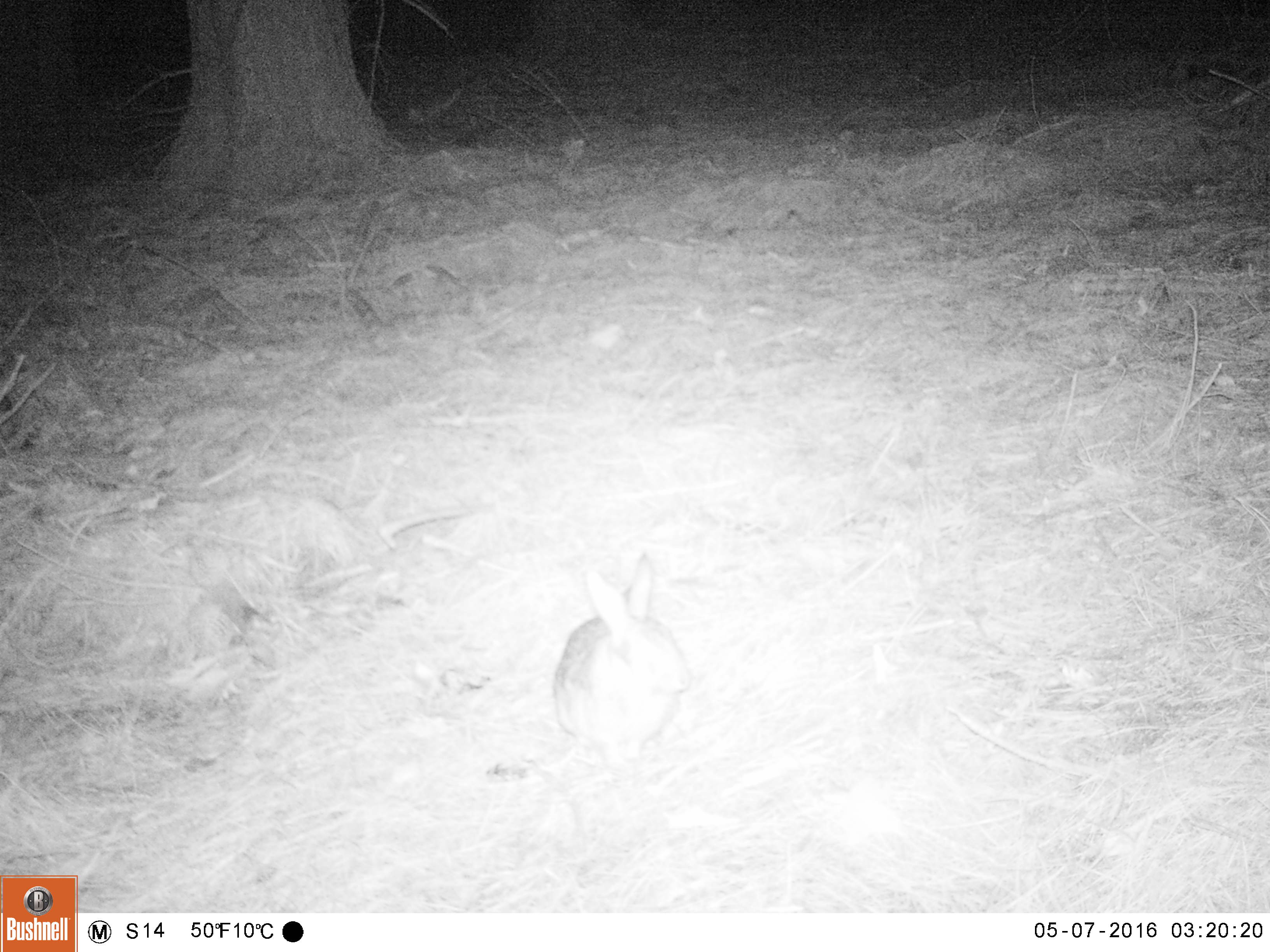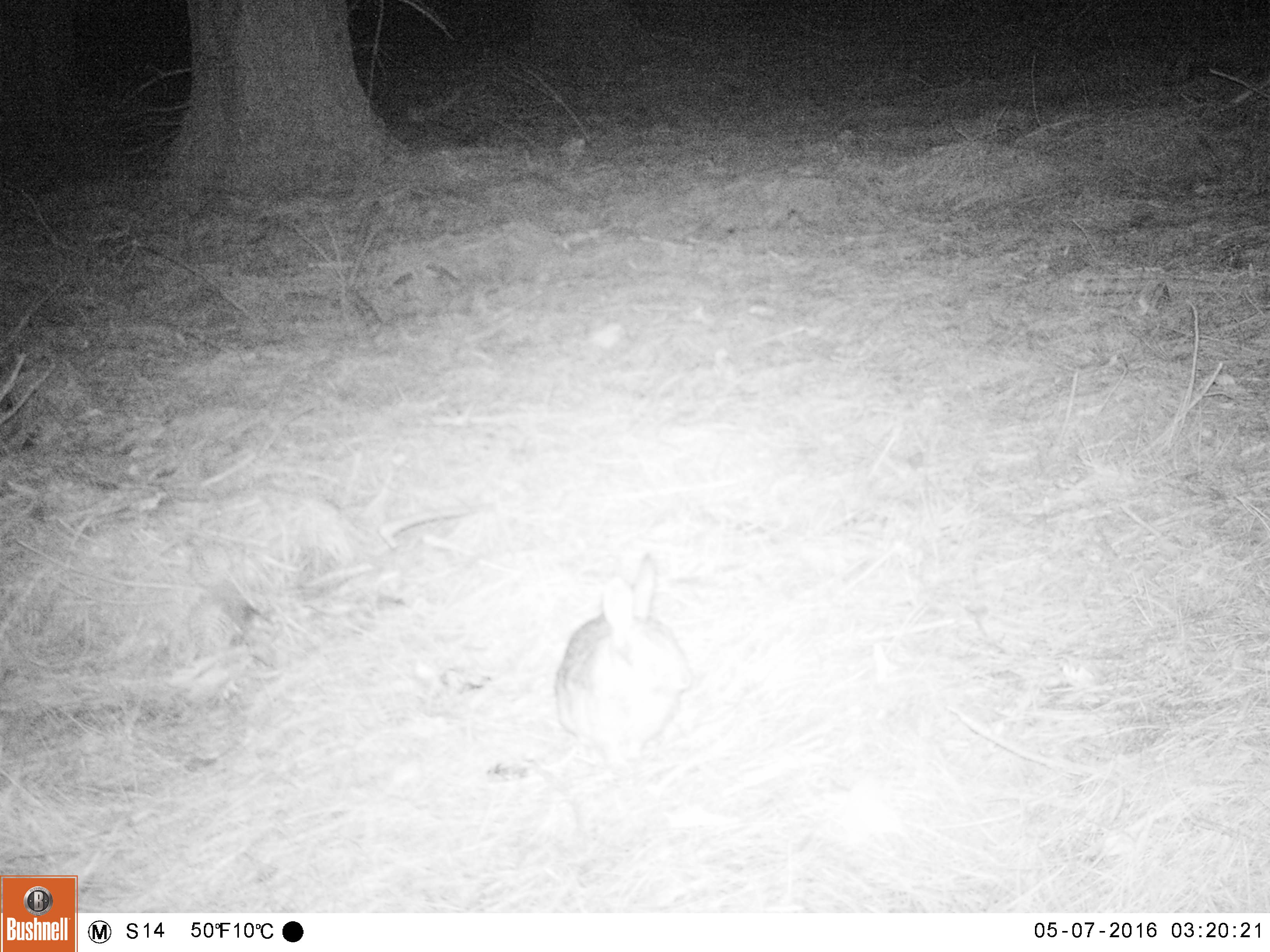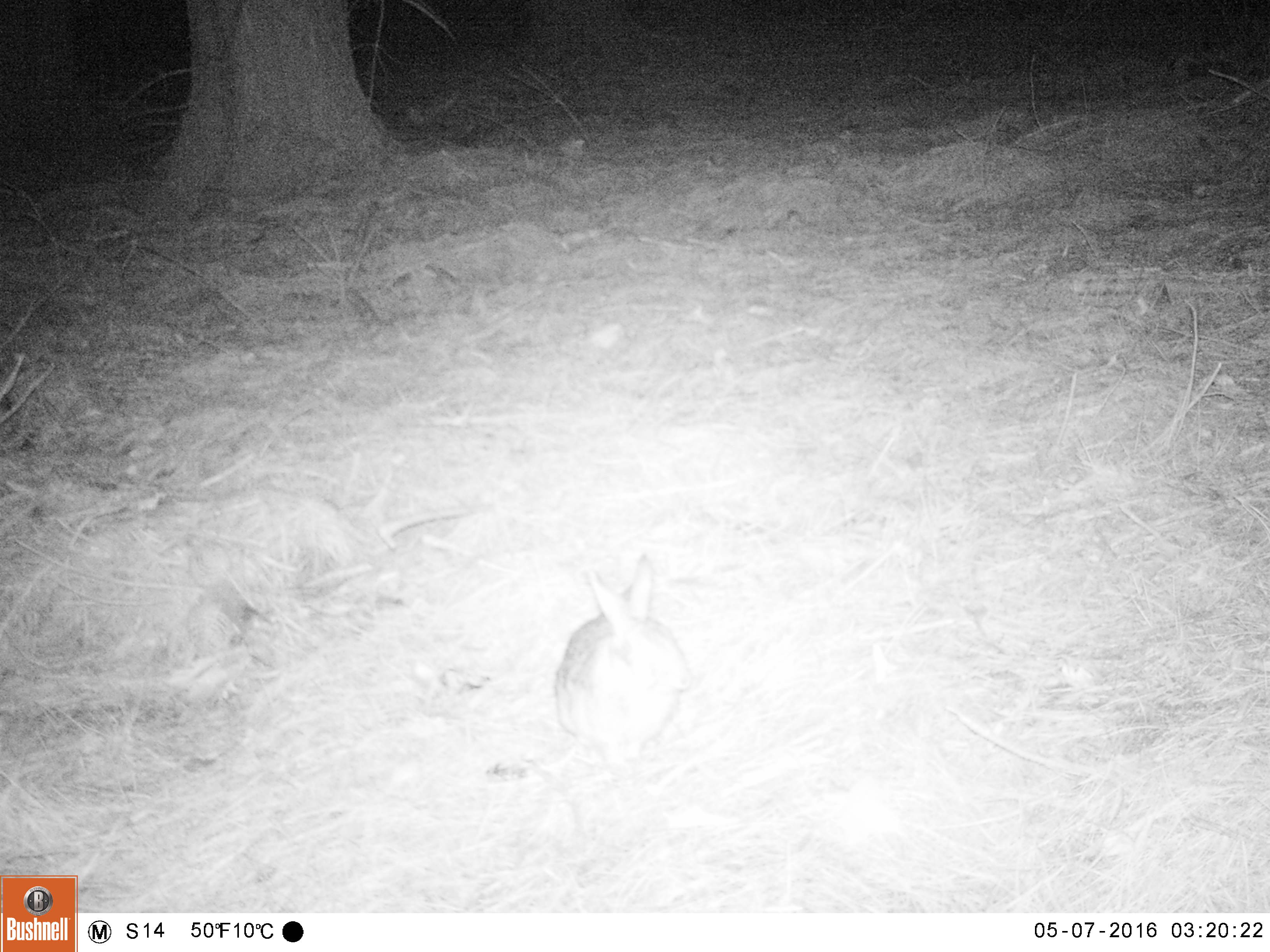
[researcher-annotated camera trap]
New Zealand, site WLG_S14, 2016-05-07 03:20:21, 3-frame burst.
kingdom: Animalia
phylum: Chordata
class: Mammalia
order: Lagomorpha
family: Leporidae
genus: Oryctolagus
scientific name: Oryctolagus cuniculus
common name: european rabbit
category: rabbit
Rabbit (european rabbit) (Oryctolagus cuniculus).